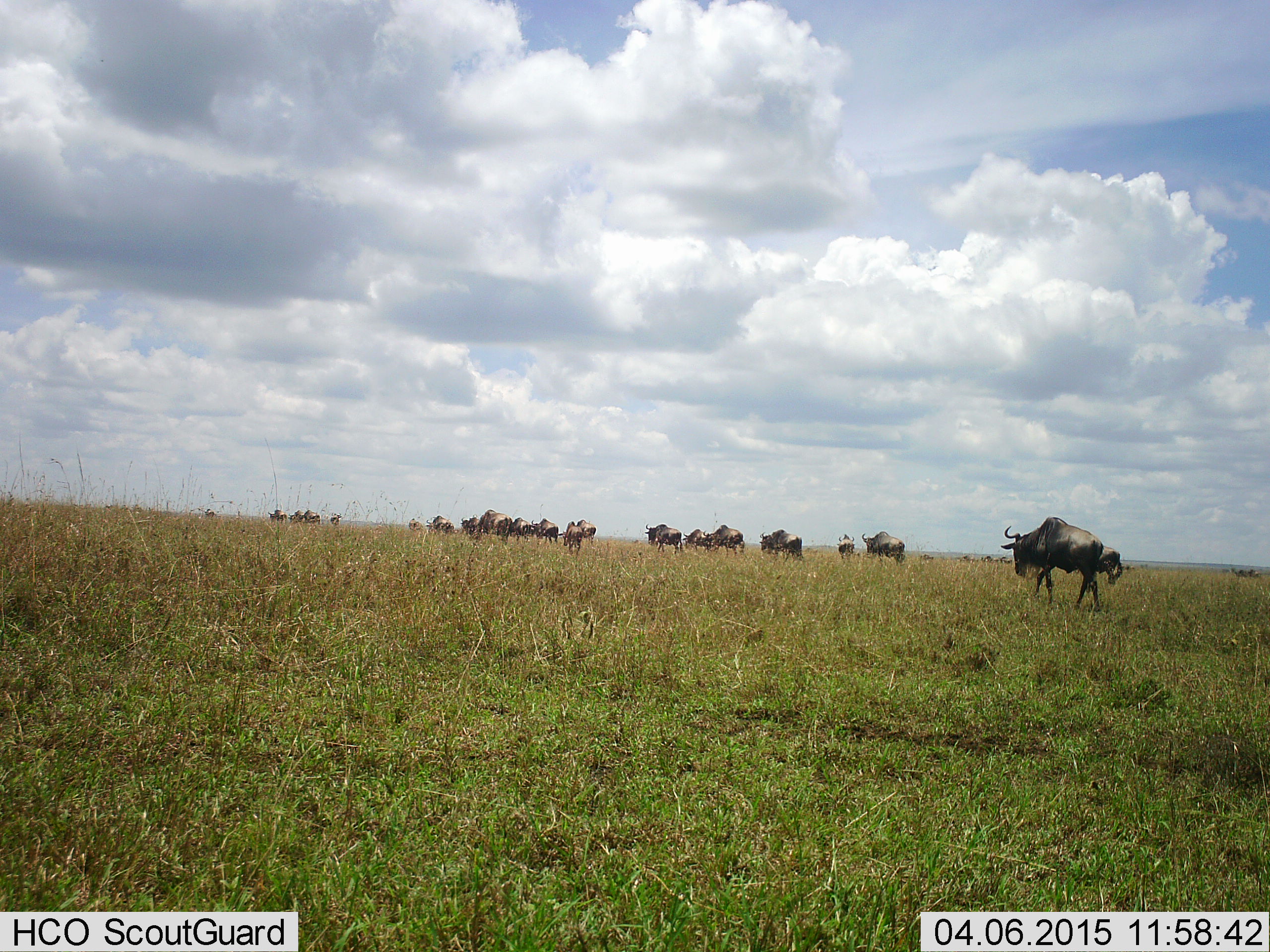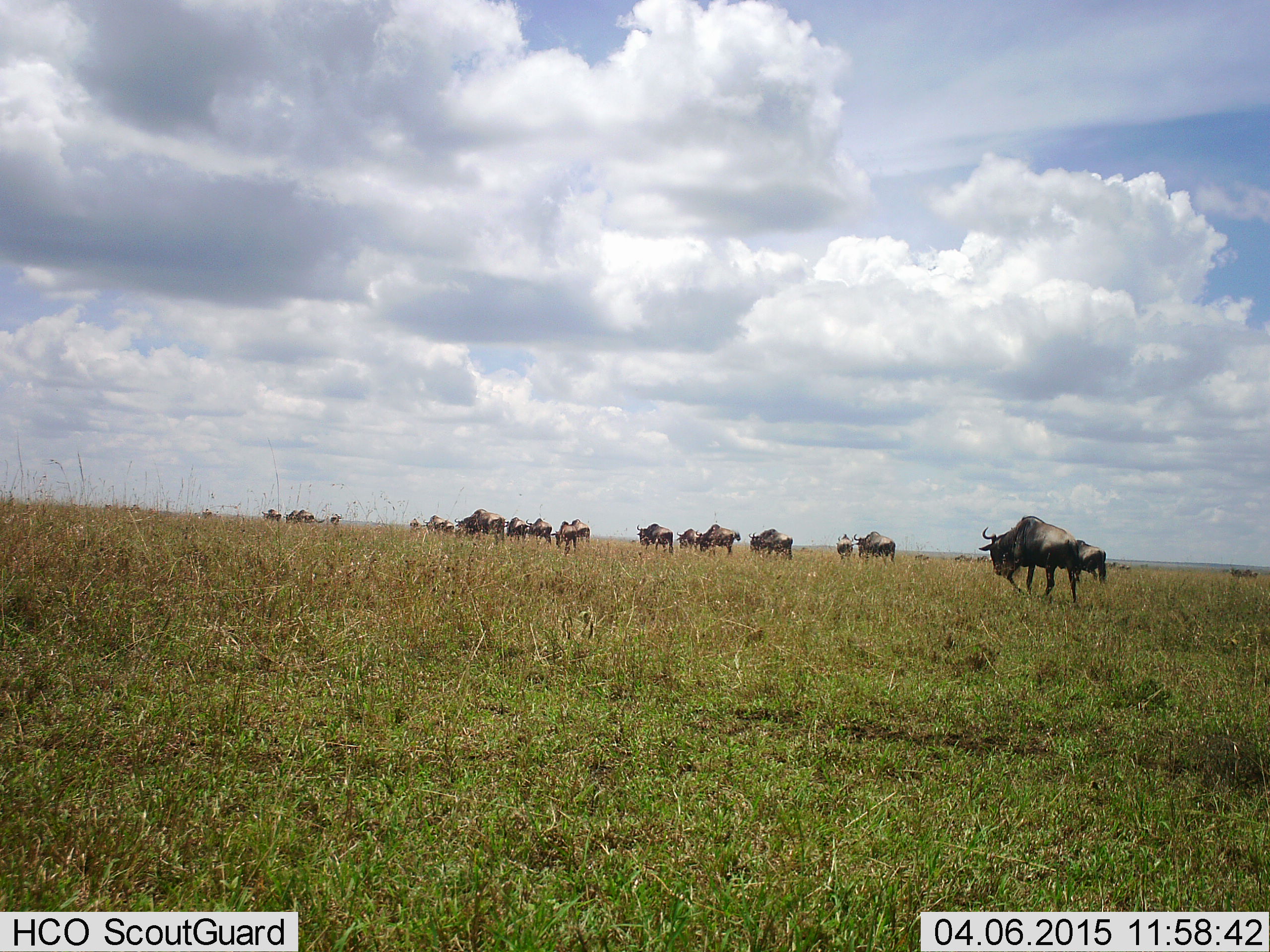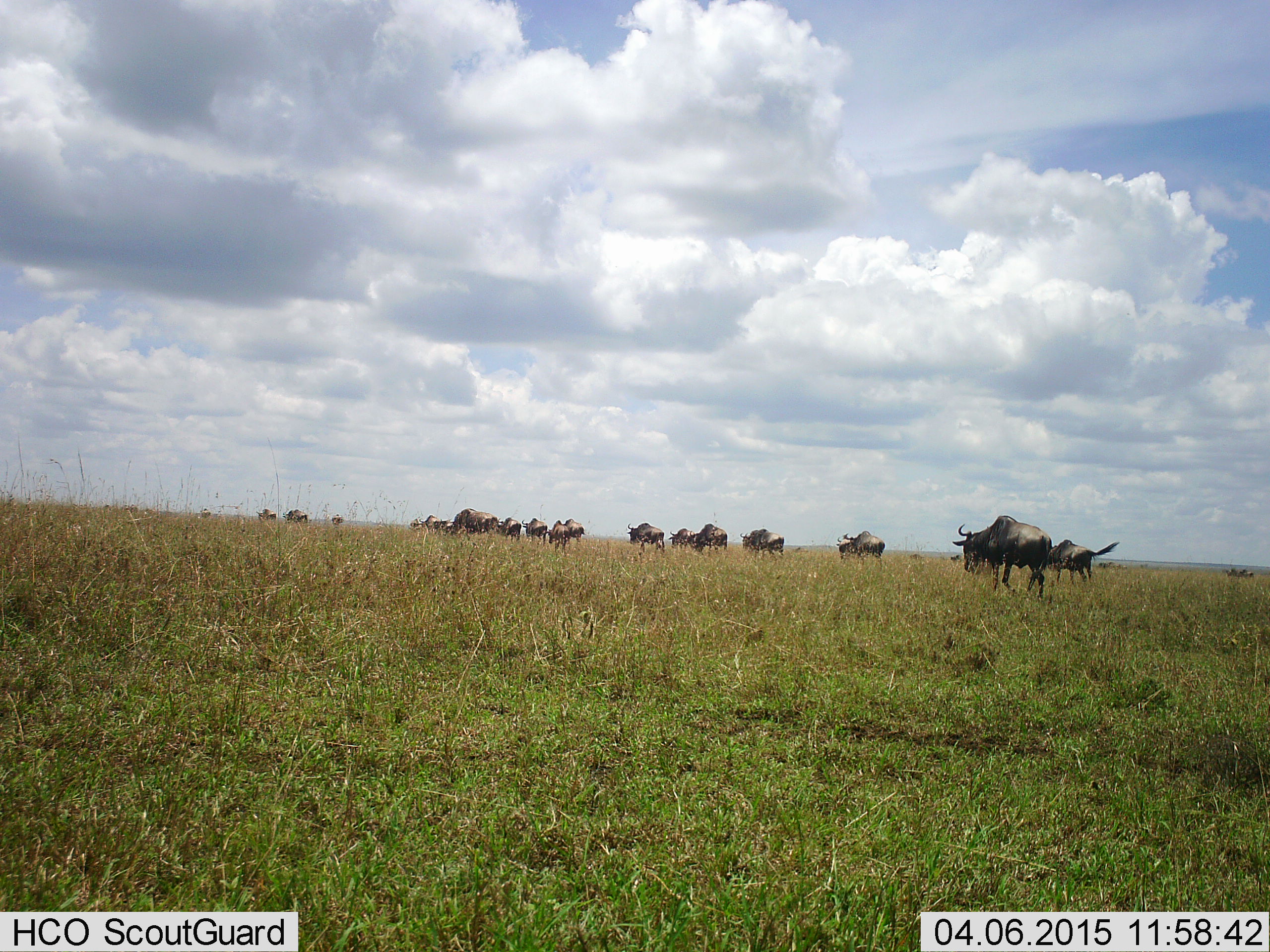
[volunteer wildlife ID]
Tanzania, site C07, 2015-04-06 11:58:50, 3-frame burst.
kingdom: Animalia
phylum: Chordata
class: Mammalia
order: Artiodactyla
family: Bovidae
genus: Connochaetes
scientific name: Connochaetes taurinus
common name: blue wildebeest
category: wildebeest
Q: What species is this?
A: Wildebeest (blue wildebeest) (Connochaetes taurinus).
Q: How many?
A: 11-50.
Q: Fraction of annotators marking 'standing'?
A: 20%.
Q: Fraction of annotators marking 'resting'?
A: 0%.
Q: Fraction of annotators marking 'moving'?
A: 90%.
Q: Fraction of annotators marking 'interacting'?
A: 0%.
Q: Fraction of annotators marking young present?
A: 10%.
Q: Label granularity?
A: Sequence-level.